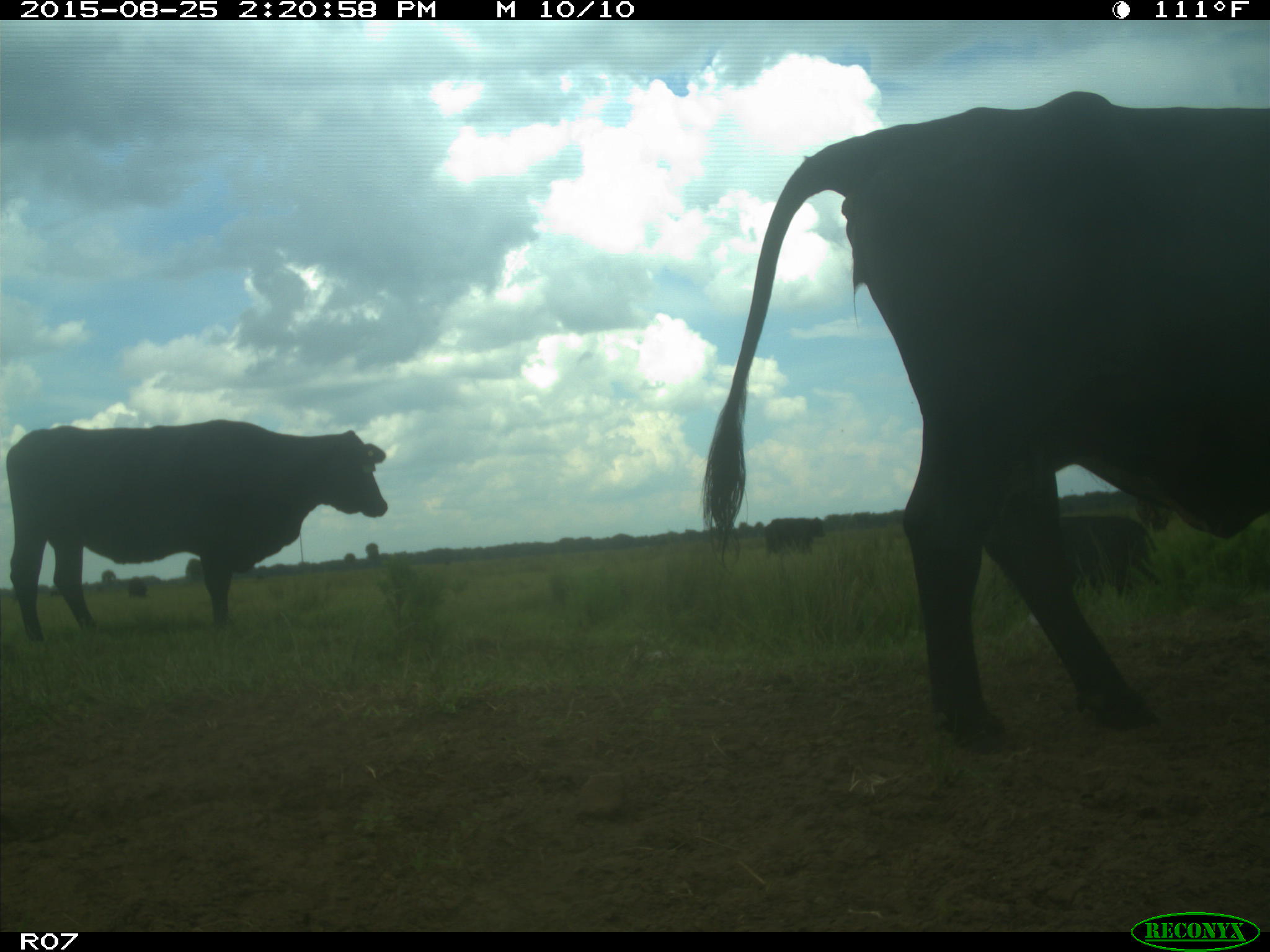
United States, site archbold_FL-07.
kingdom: Animalia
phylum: Chordata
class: Mammalia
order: Artiodactyla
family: Bovidae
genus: Bos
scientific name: Bos taurus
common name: domestic cow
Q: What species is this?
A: Bos taurus (domestic cow).